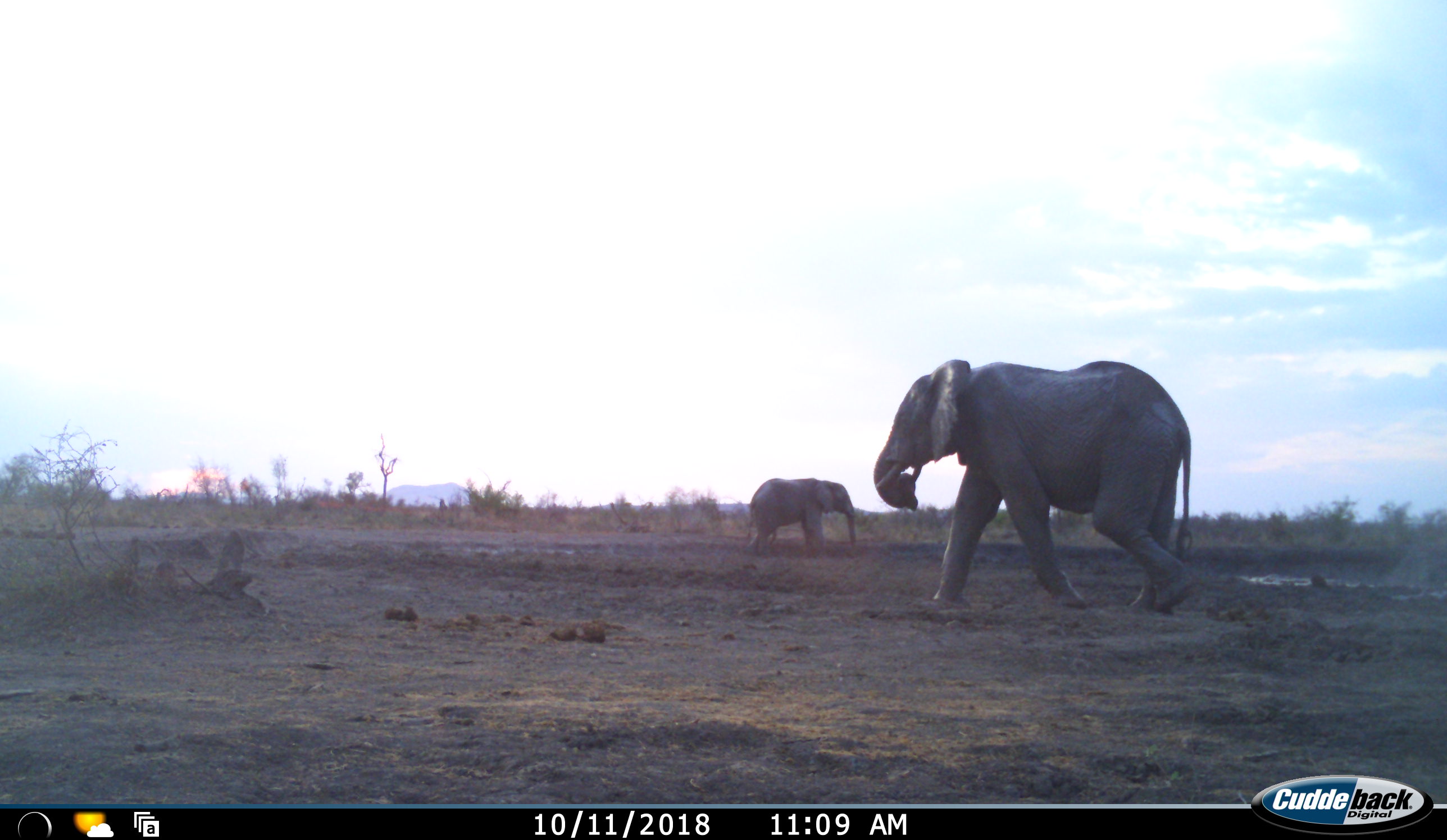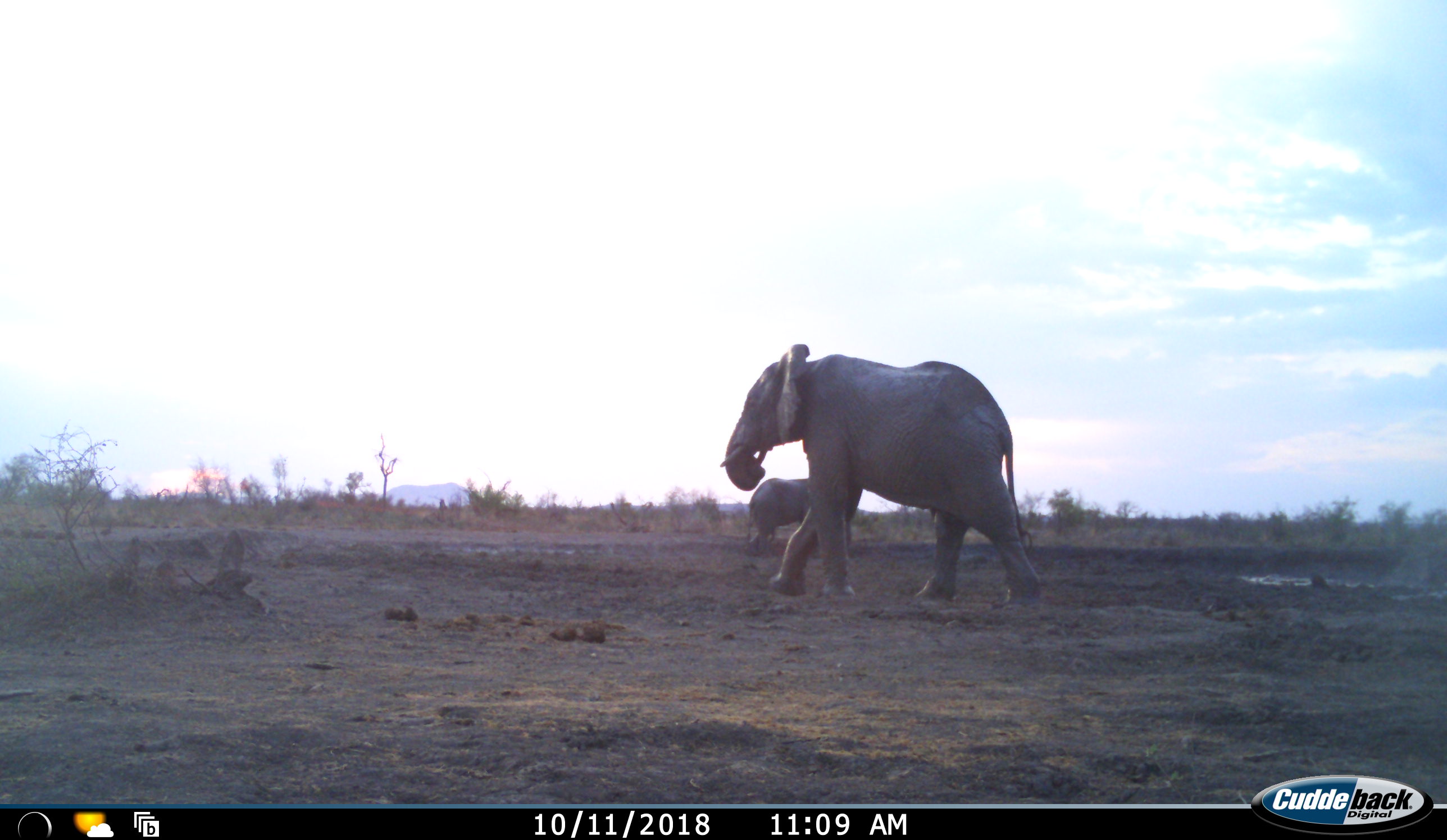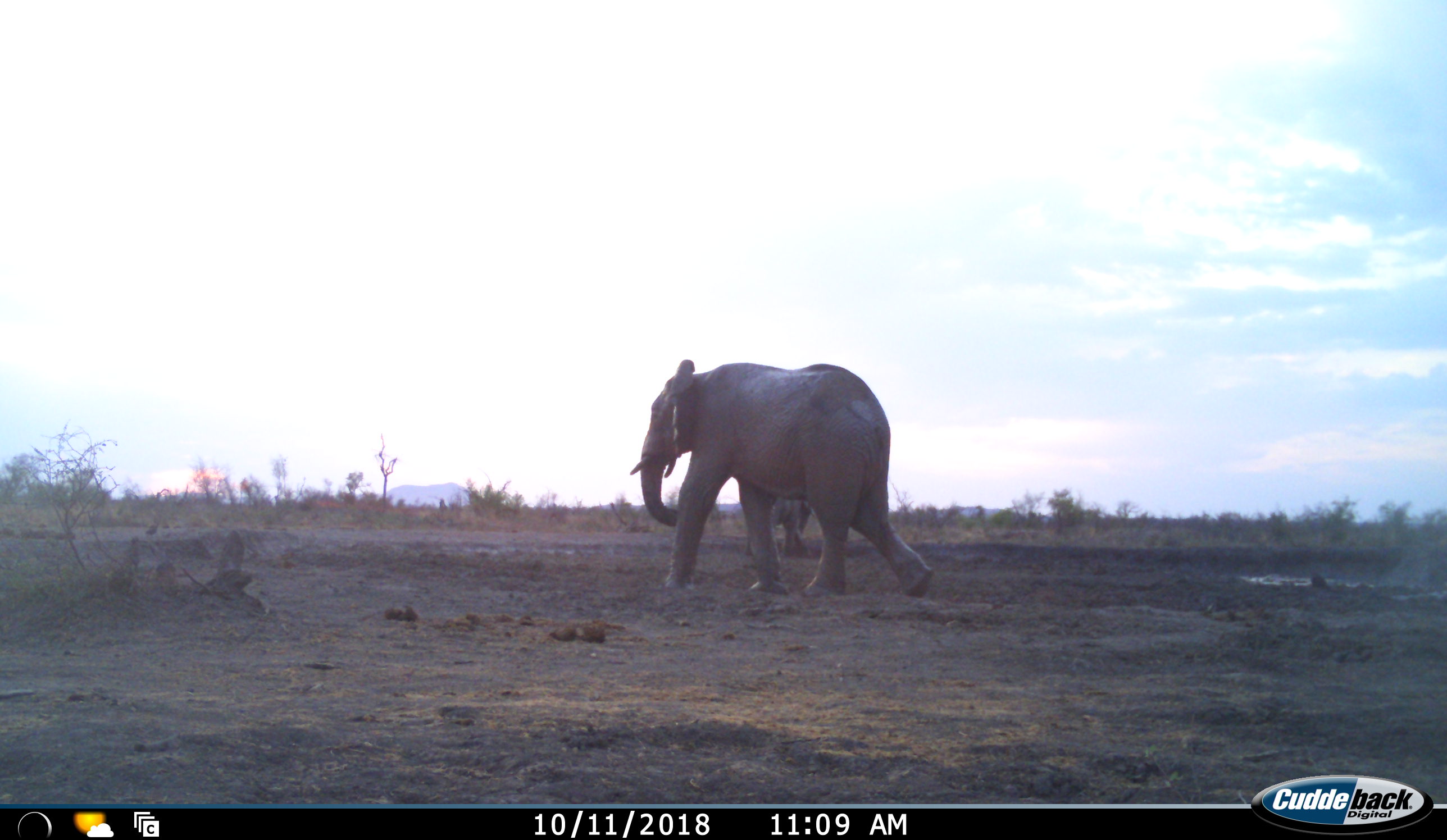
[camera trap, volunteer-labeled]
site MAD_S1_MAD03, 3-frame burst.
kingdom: Animalia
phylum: Chordata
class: Mammalia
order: Proboscidea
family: Elephantidae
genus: Loxodonta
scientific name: Loxodonta africana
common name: african bush elephant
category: elephant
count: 2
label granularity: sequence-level